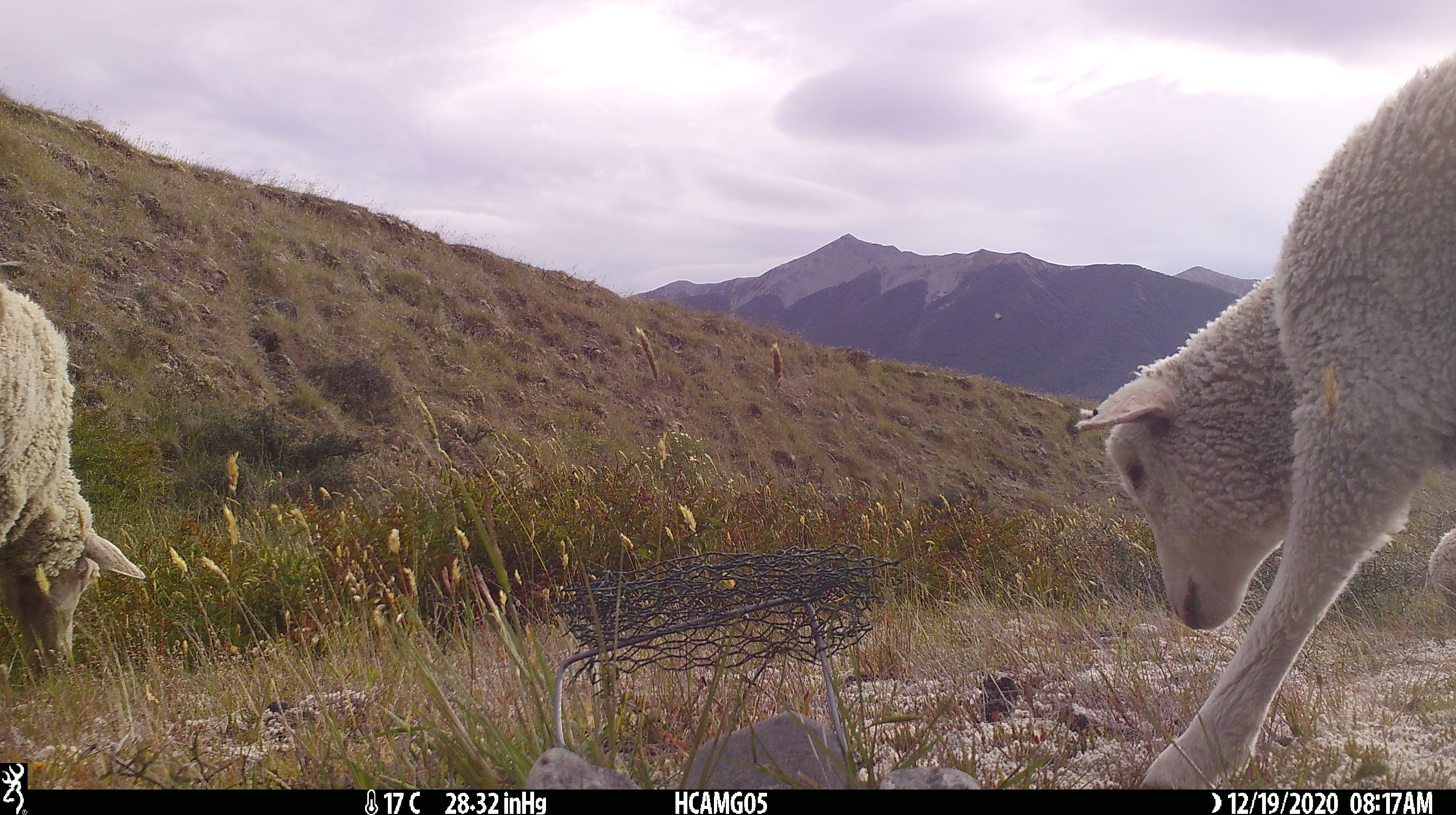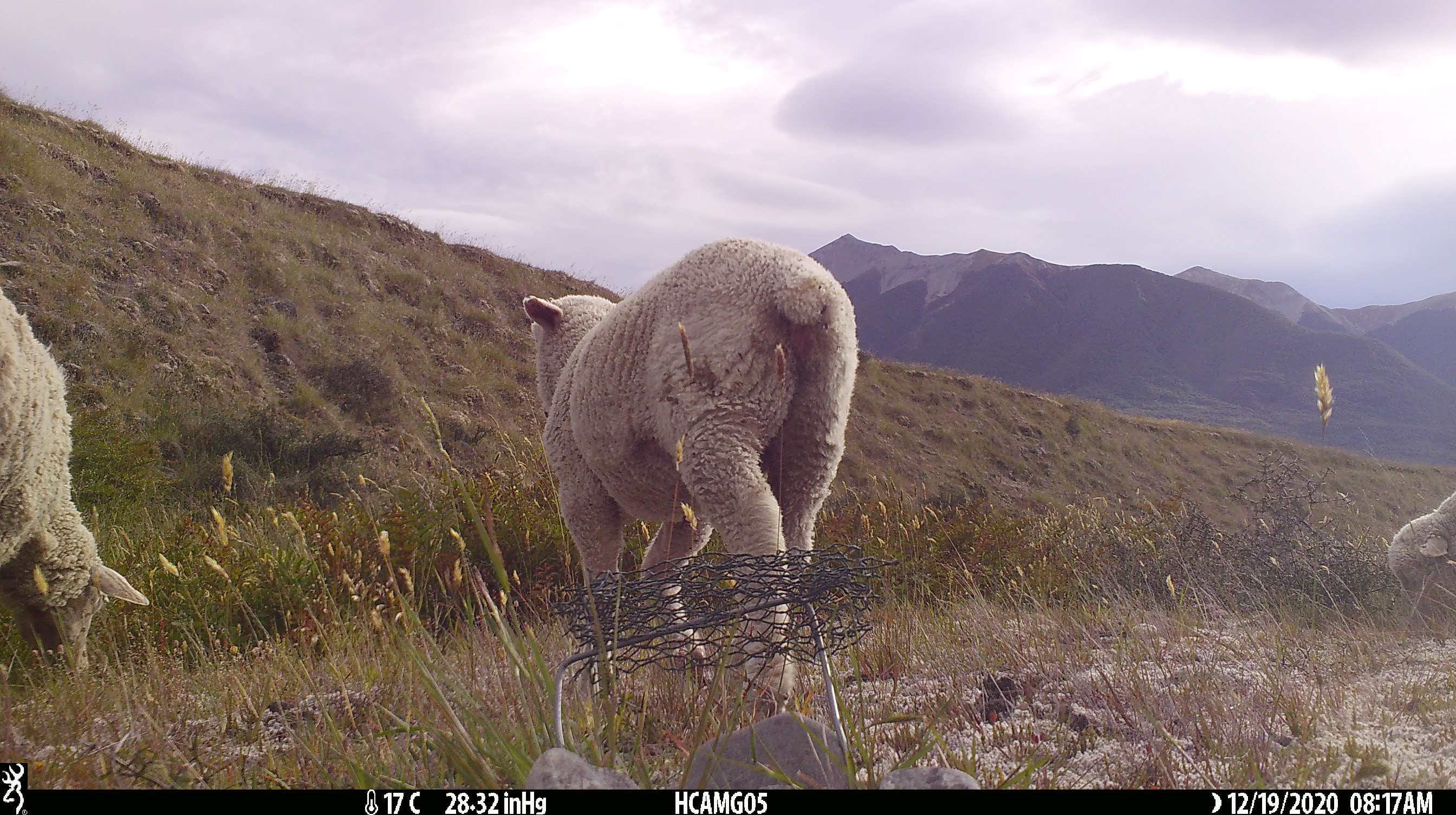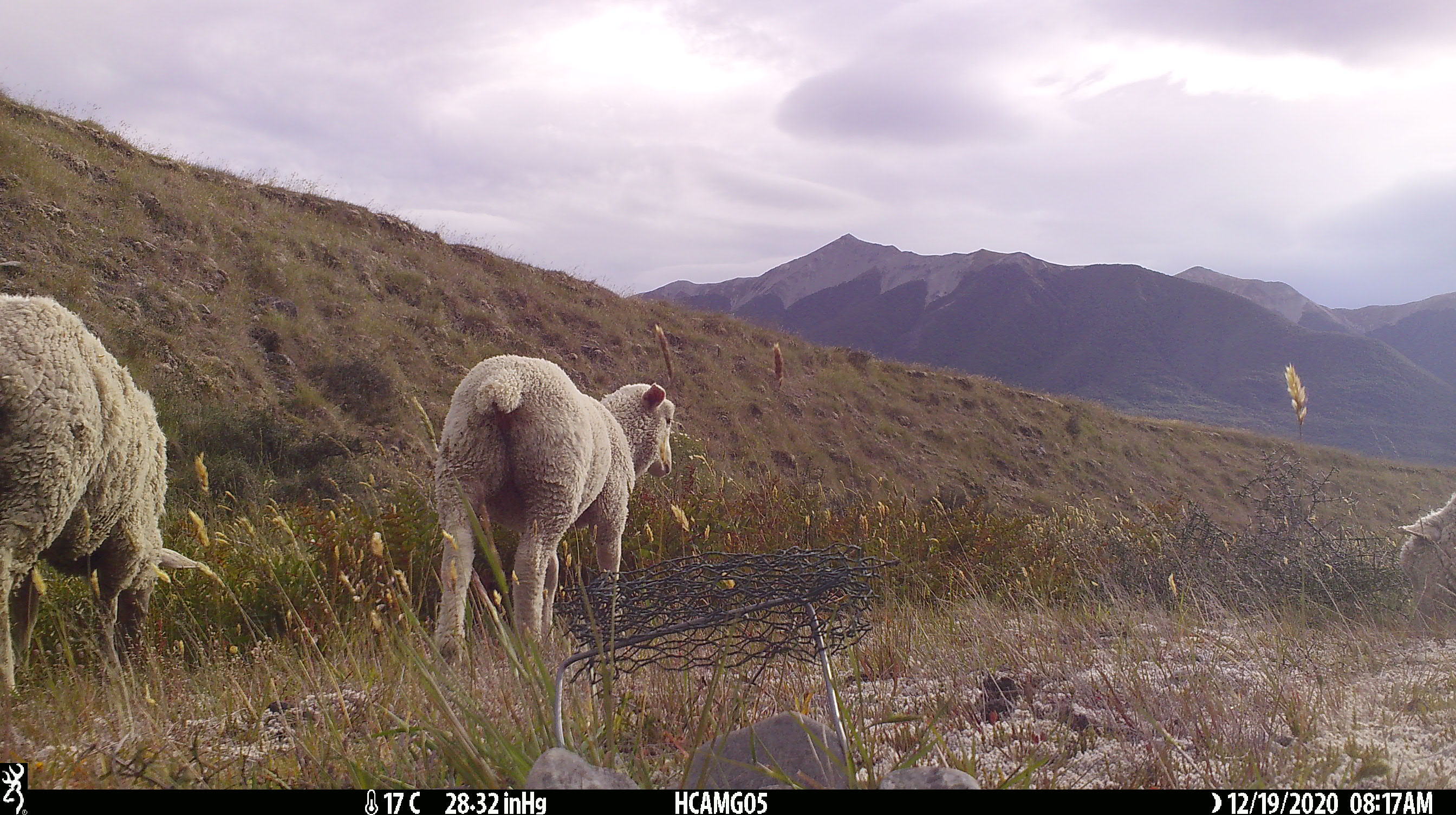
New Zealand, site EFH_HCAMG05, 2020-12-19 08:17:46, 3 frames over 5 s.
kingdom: Animalia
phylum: Chordata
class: Mammalia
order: Artiodactyla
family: Bovidae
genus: Ovis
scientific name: Ovis aries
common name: domestic sheep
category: sheep